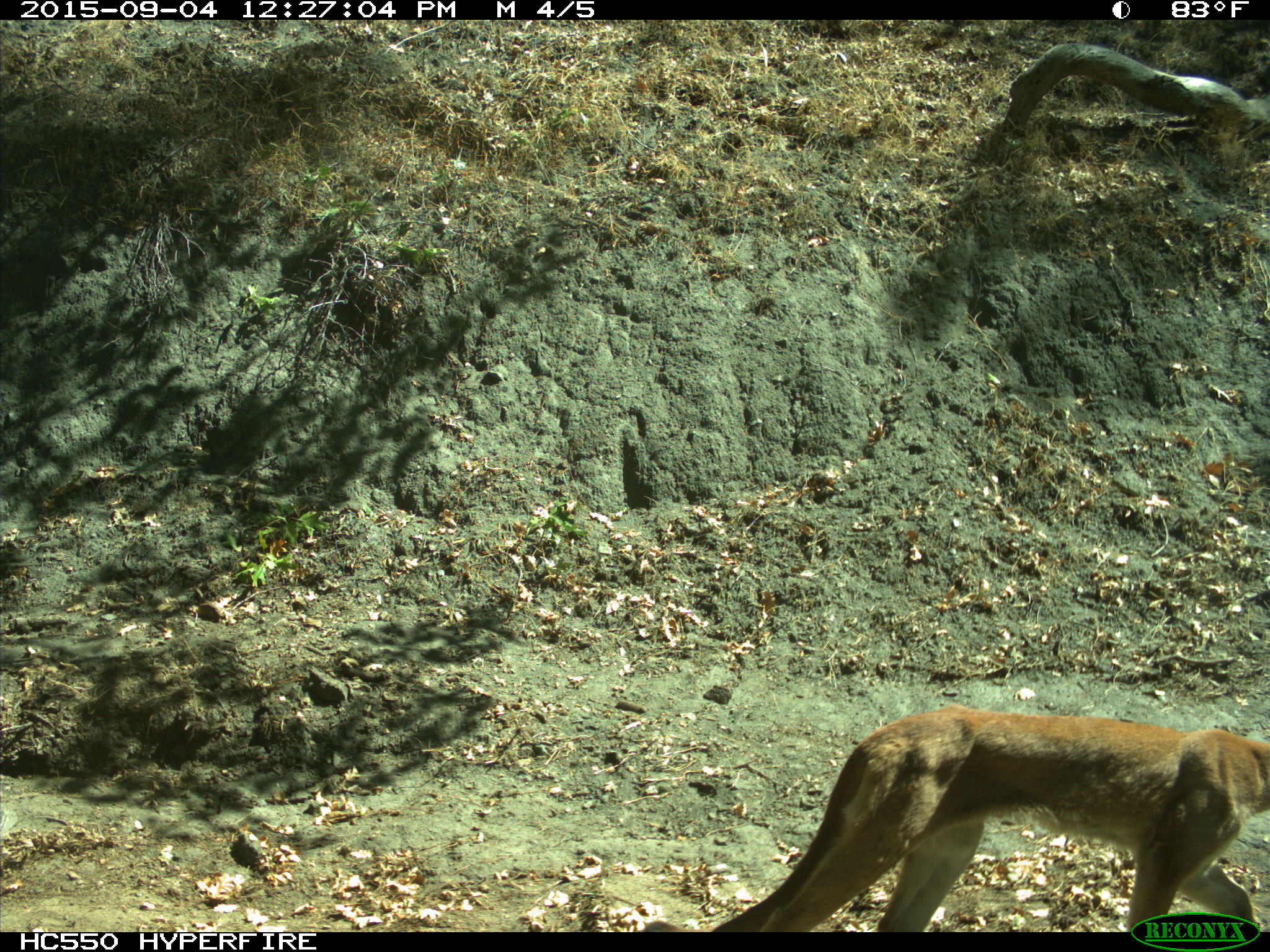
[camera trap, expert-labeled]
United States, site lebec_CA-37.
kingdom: Animalia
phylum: Chordata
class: Mammalia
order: Carnivora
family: Felidae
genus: Puma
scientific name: Puma concolor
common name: mountain lion